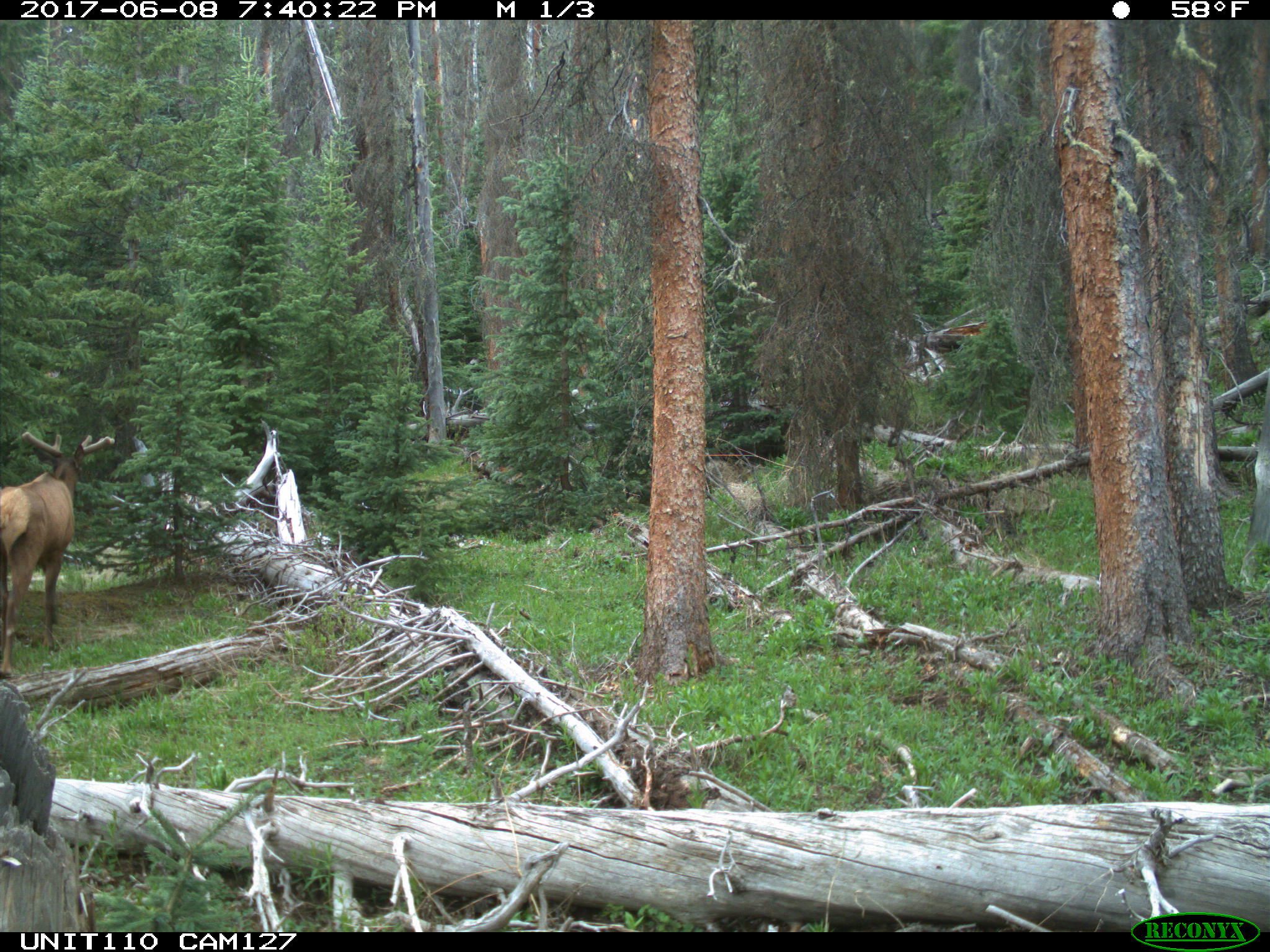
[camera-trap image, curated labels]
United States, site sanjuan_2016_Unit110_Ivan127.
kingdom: Animalia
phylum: Chordata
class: Mammalia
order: Artiodactyla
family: Cervidae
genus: Cervus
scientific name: Cervus elaphus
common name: red deer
Cervus elaphus (red deer).